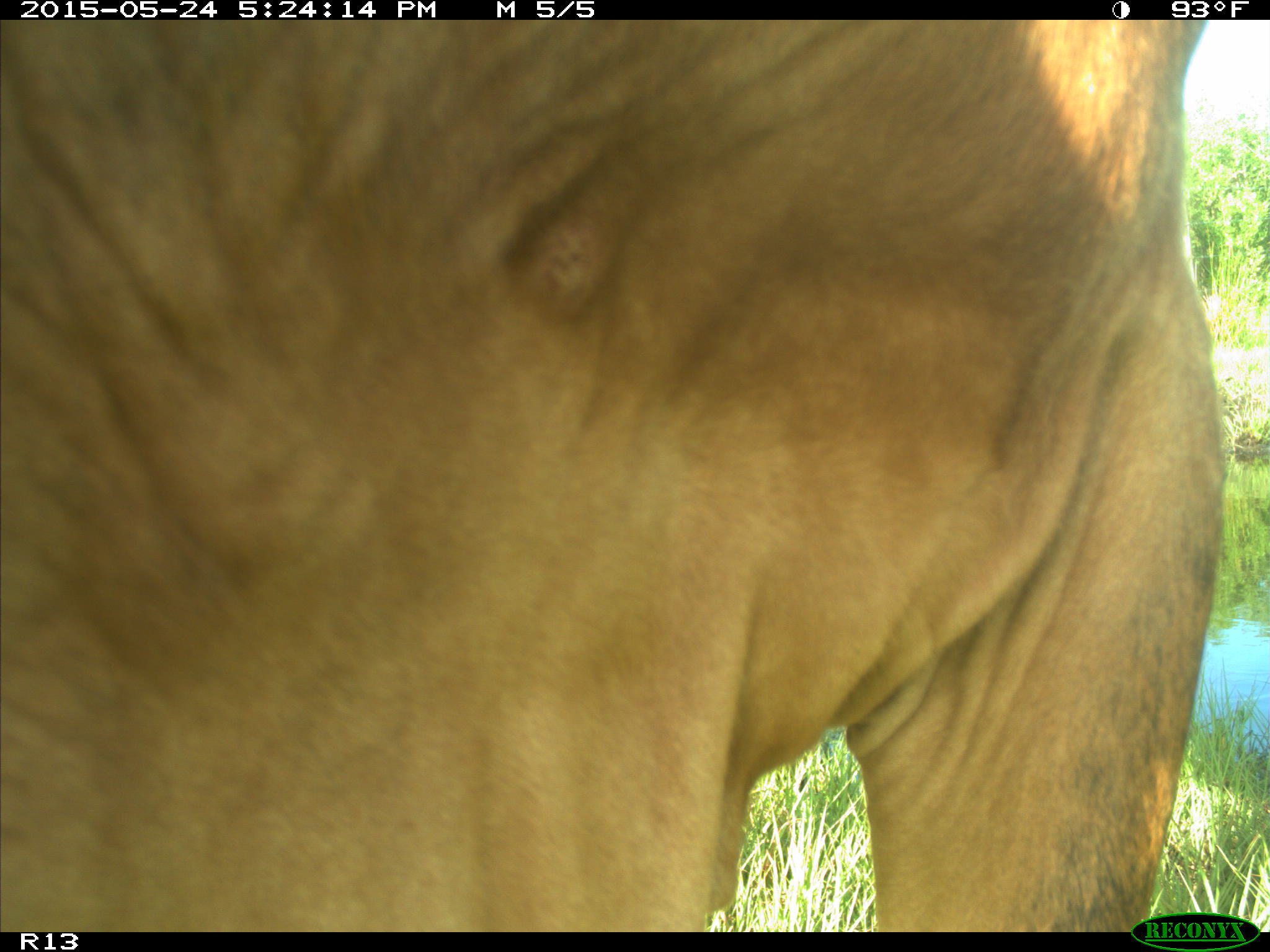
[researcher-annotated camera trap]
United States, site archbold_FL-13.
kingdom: Animalia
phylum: Chordata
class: Mammalia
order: Artiodactyla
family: Bovidae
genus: Bos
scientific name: Bos taurus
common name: domestic cow